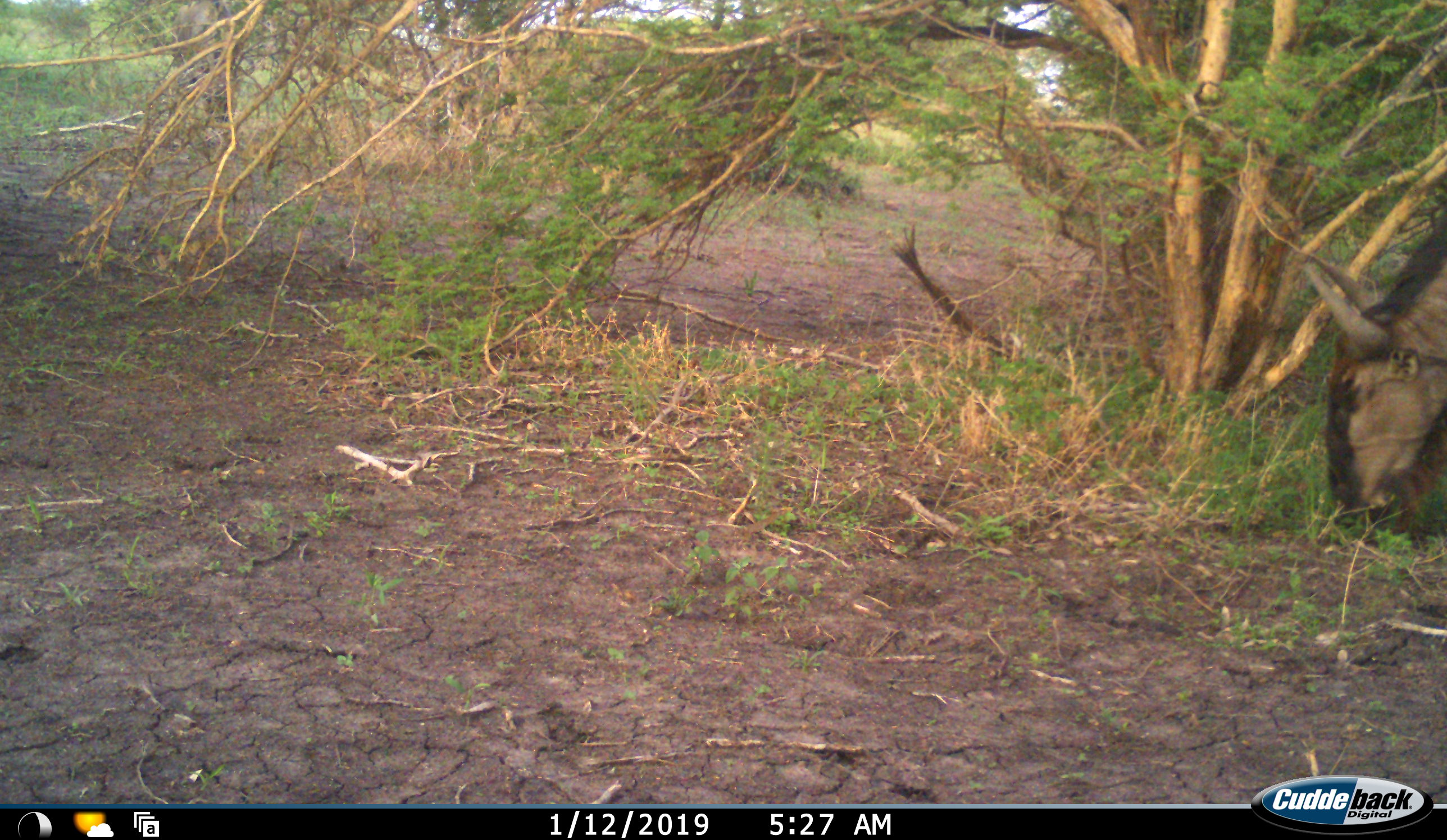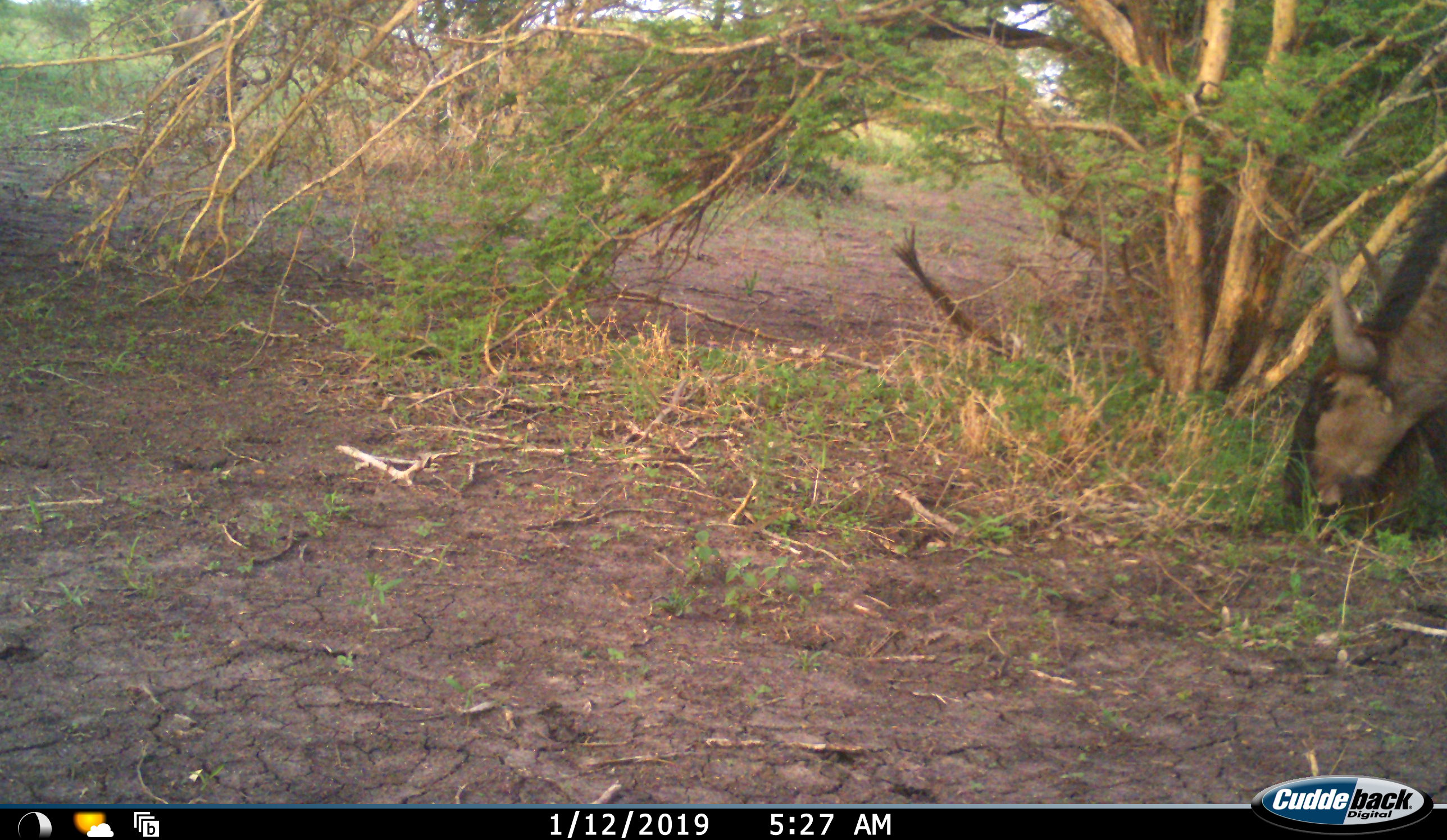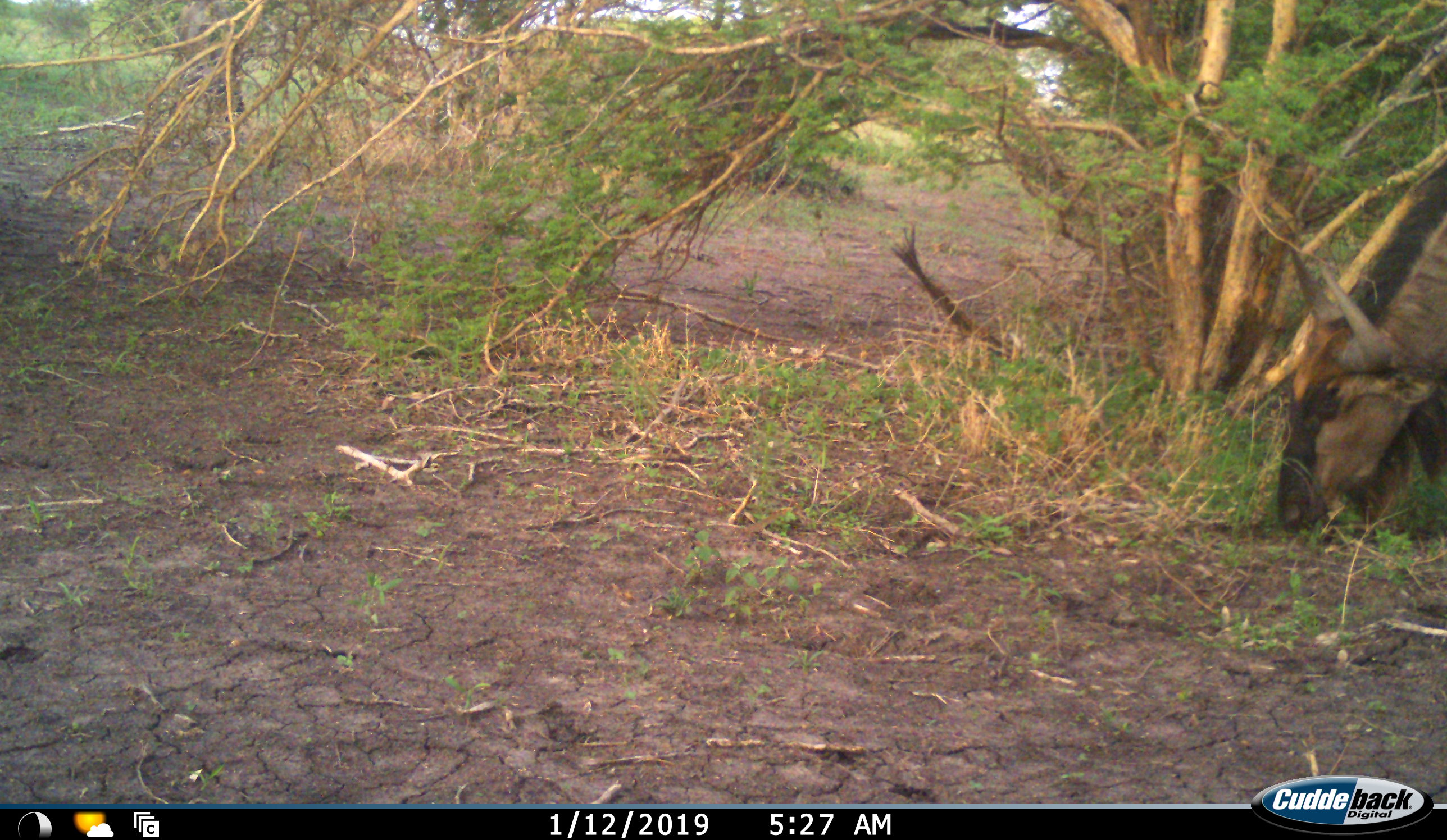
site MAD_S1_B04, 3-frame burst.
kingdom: Animalia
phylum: Chordata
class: Mammalia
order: Artiodactyla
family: Bovidae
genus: Connochaetes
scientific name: Connochaetes taurinus taurinus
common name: blue wildebeest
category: wildebeestblue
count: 2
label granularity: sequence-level